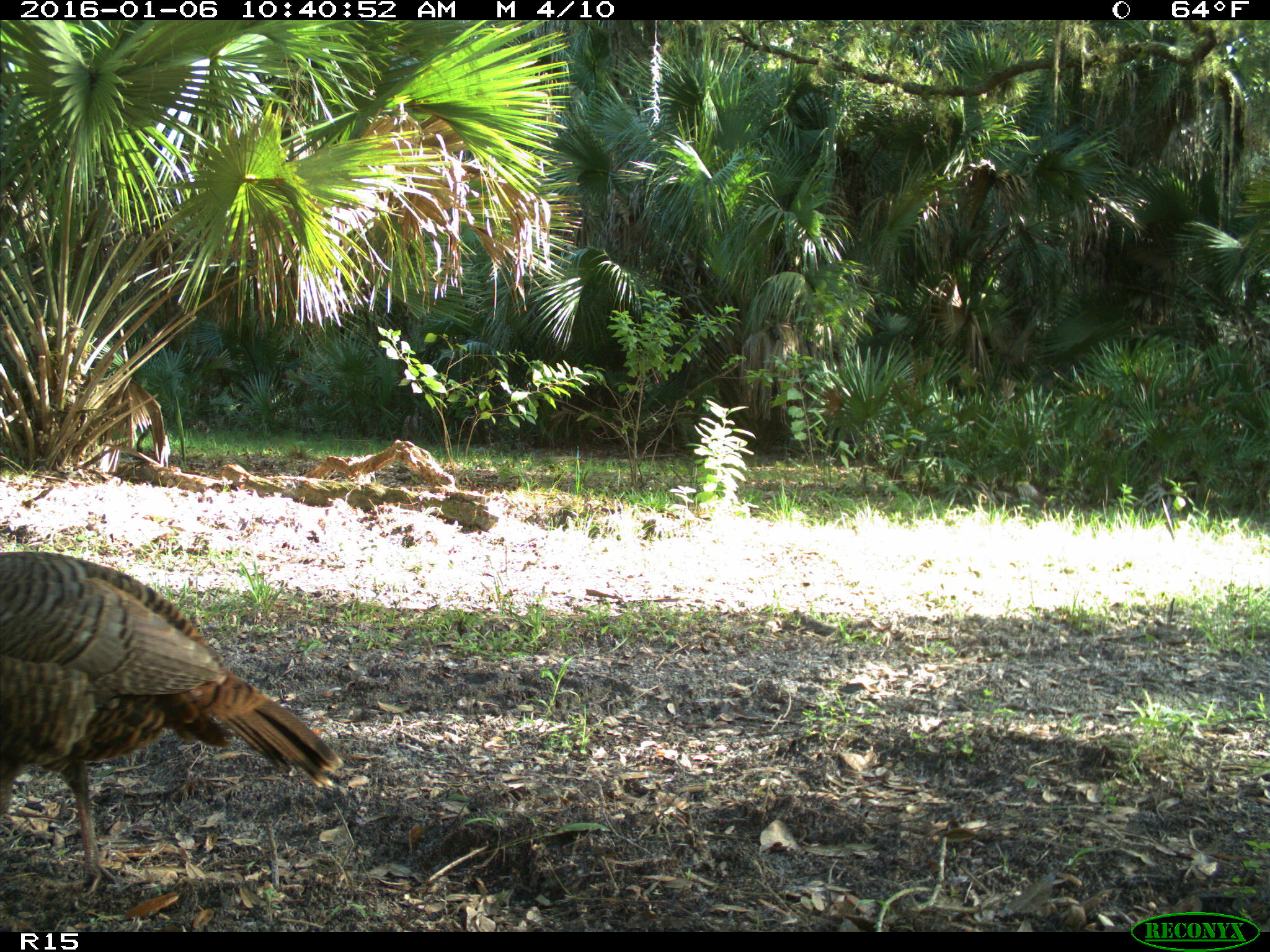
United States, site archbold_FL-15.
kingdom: Animalia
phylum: Chordata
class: Aves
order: Galliformes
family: Phasianidae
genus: Meleagris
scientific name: Meleagris gallopavo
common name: wild turkey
Meleagris gallopavo (wild turkey).